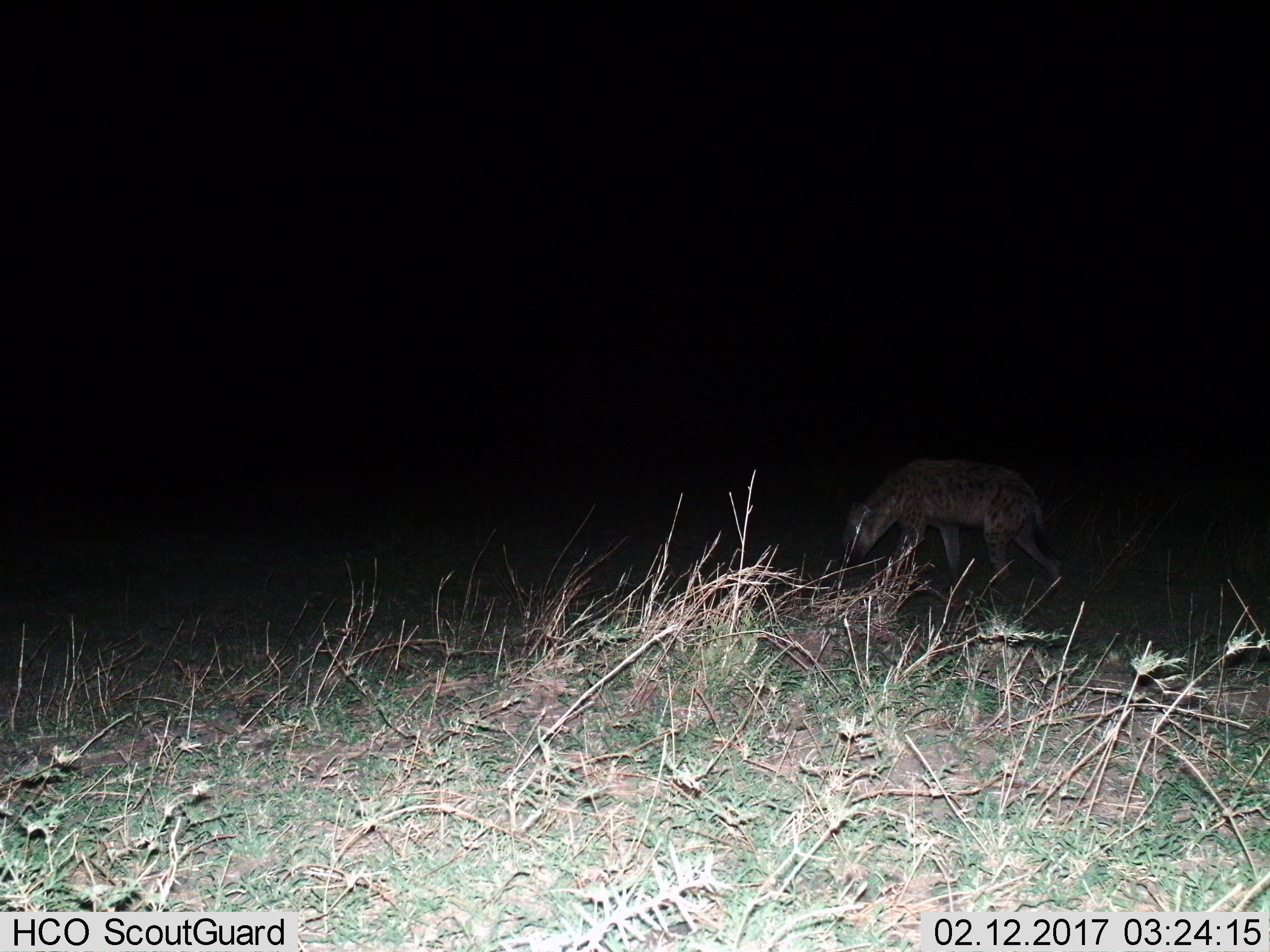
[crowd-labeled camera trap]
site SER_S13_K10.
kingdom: Animalia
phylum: Chordata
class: Mammalia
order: Carnivora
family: Hyaenidae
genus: Crocuta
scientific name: Crocuta crocuta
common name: spotted hyena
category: hyenaspotted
Hyenaspotted (spotted hyena) (Crocuta crocuta), count 1. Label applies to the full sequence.